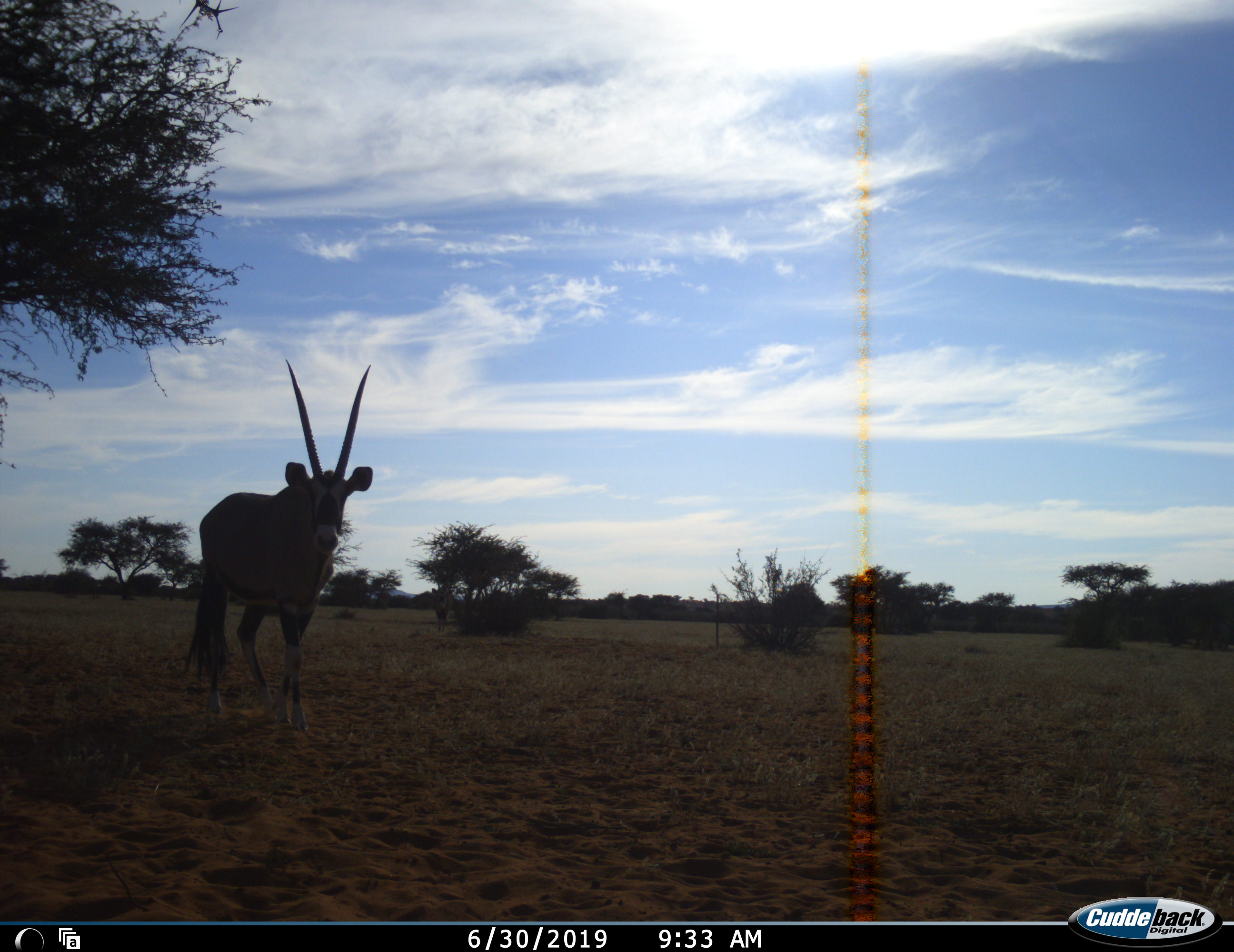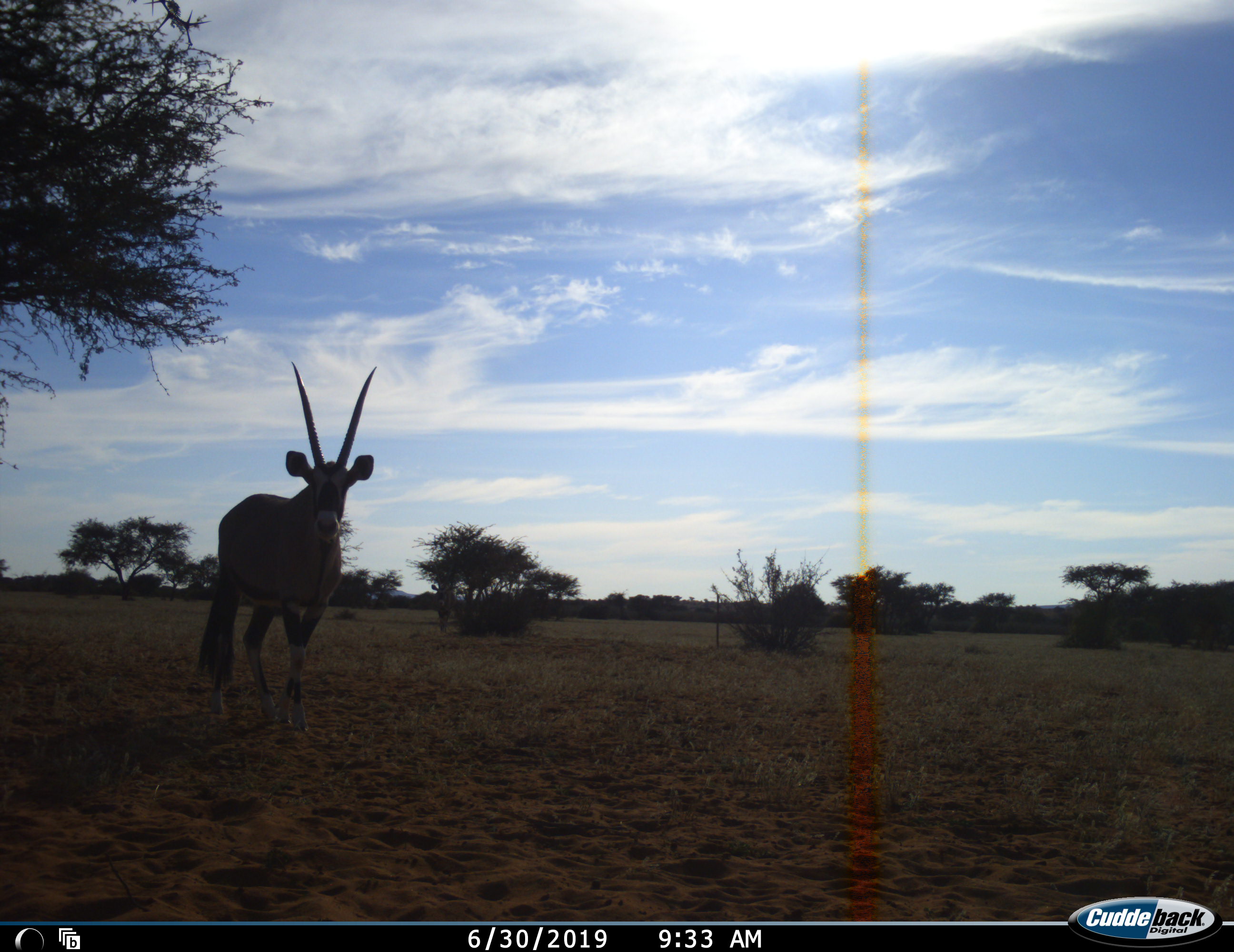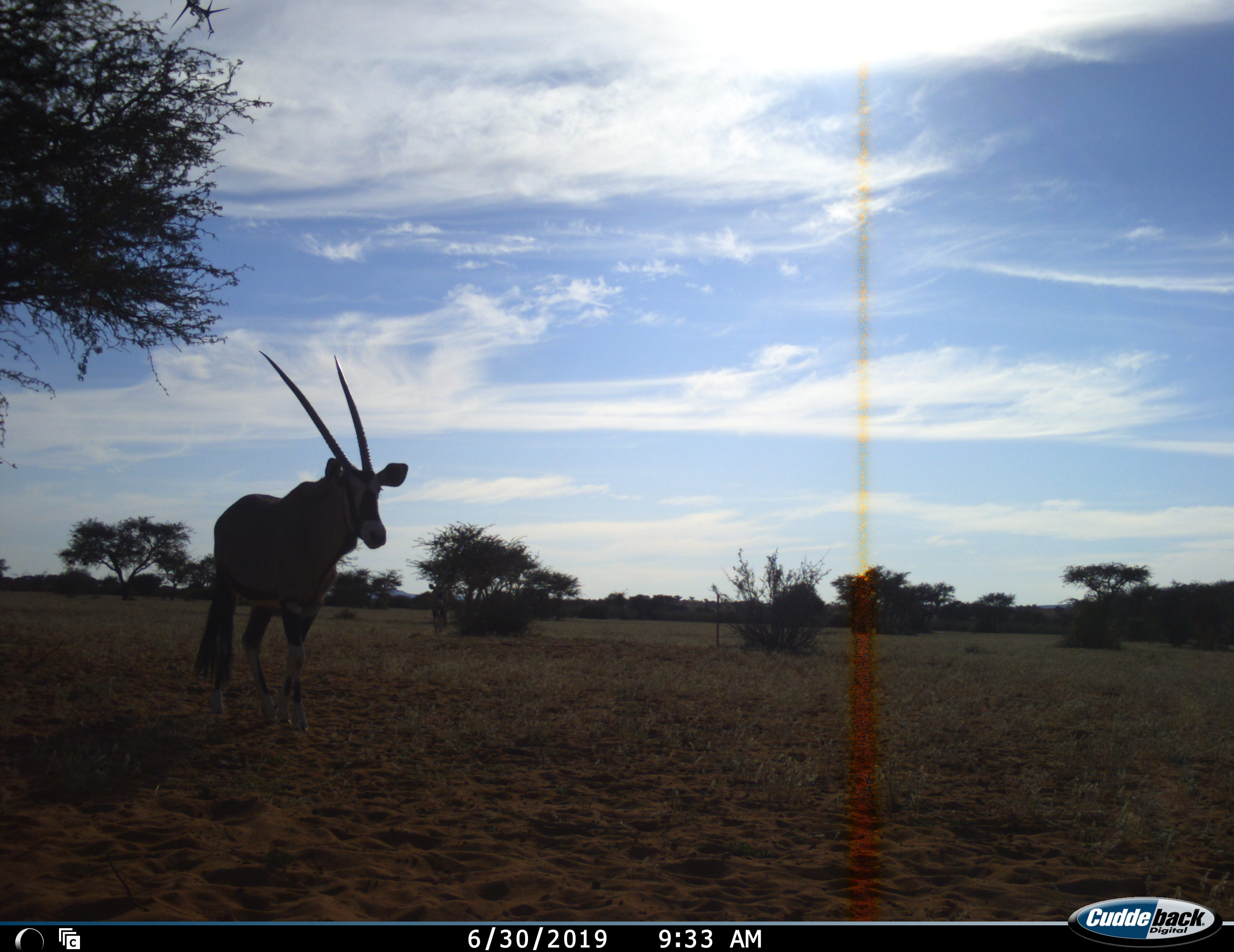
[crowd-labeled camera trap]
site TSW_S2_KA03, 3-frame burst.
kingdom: Animalia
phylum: Chordata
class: Mammalia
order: Artiodactyla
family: Bovidae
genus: Oryx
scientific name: Oryx gazella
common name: gemsbok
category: oryx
Oryx (gemsbok) (Oryx gazella), count 1. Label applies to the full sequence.